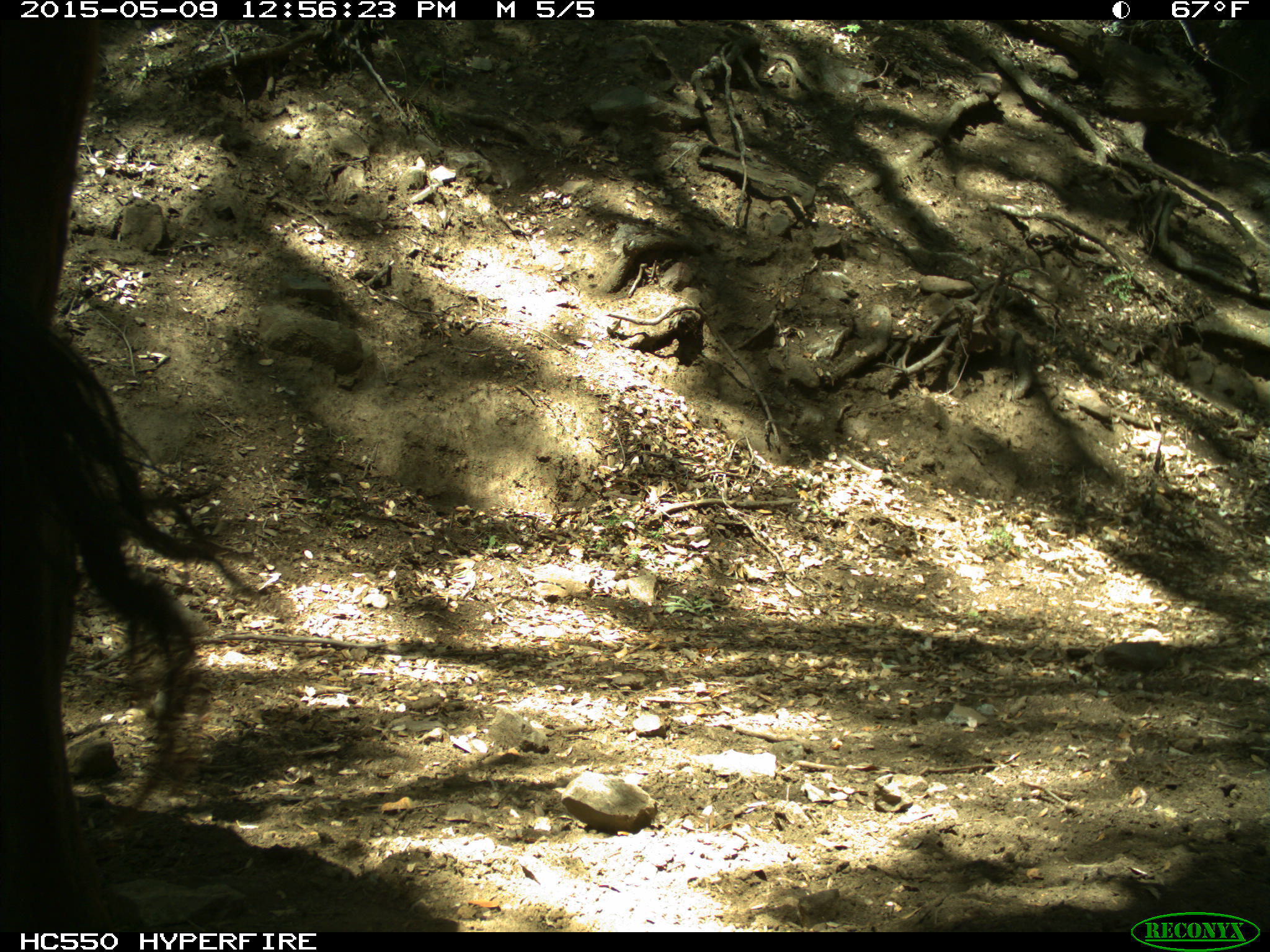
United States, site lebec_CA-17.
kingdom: Animalia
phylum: Chordata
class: Mammalia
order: Artiodactyla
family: Bovidae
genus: Bos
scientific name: Bos taurus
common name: domestic cow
Bos taurus (domestic cow).